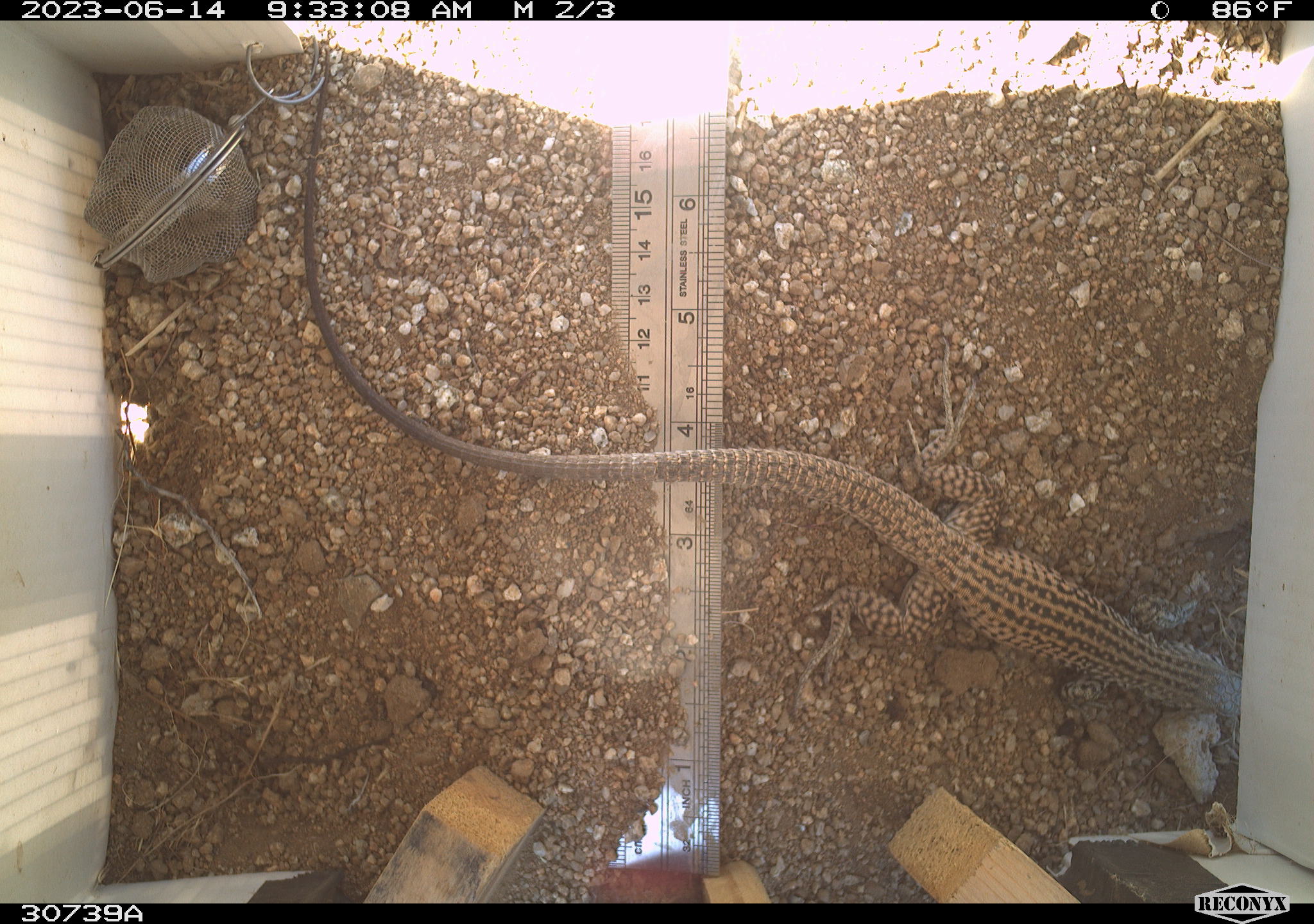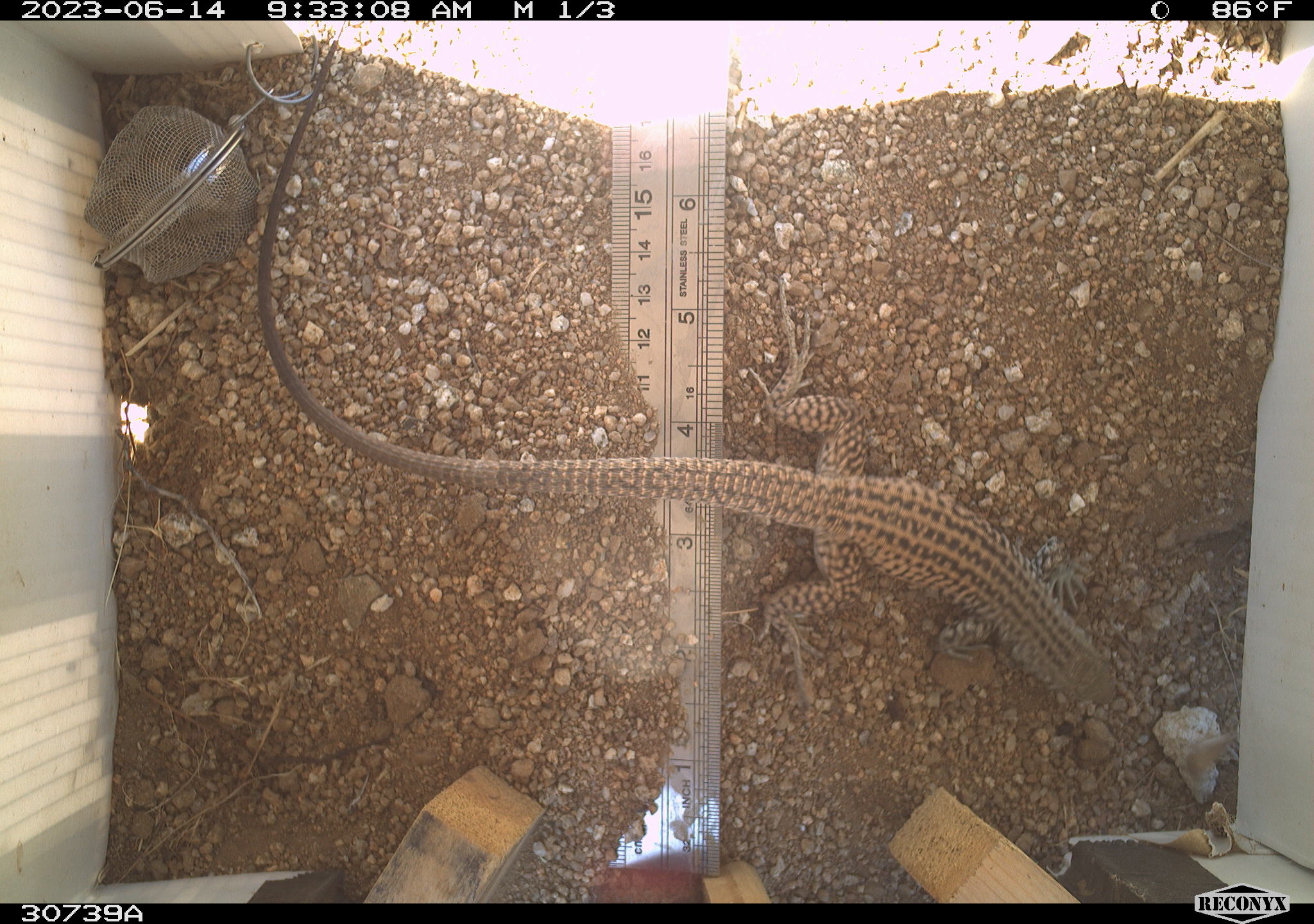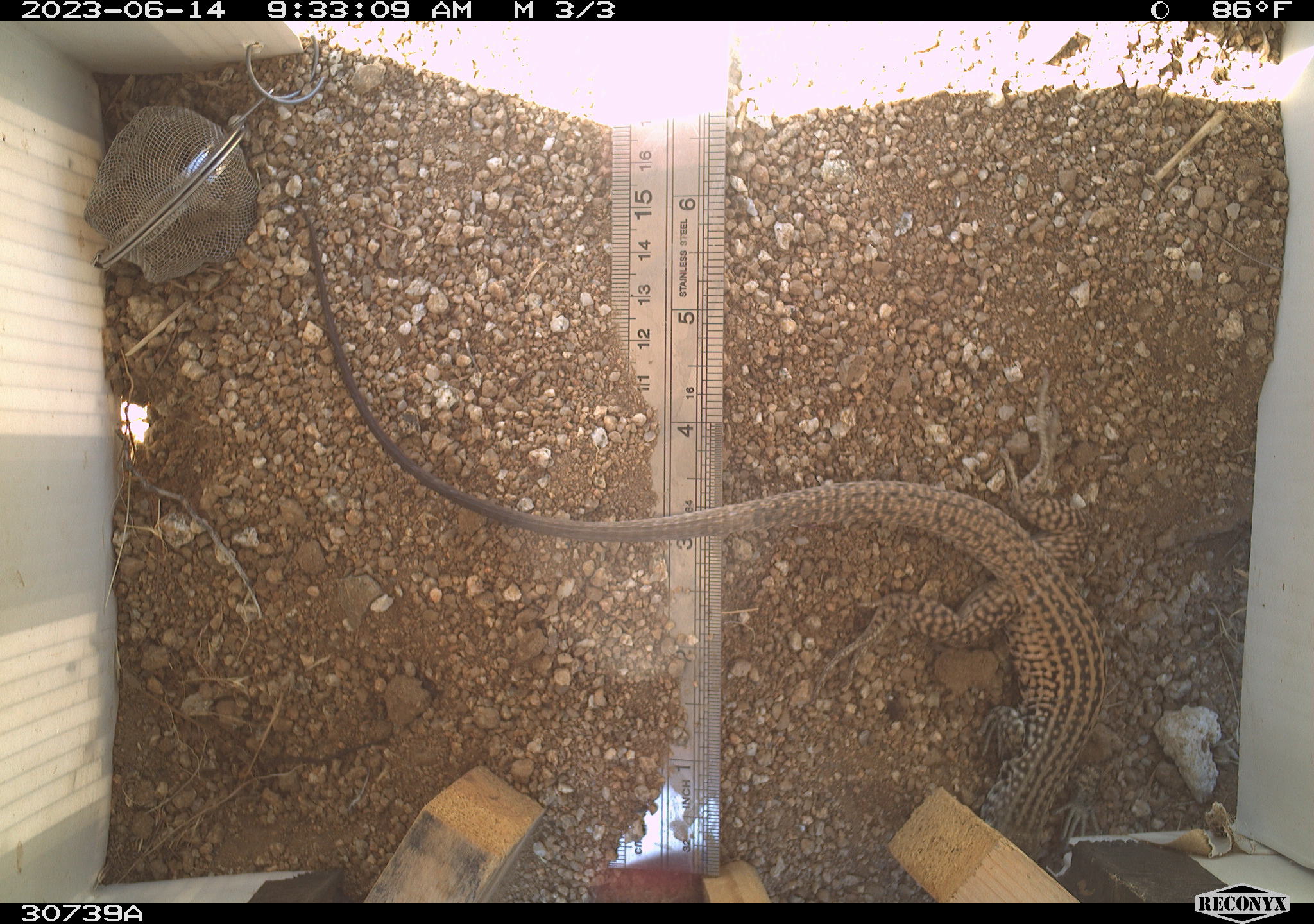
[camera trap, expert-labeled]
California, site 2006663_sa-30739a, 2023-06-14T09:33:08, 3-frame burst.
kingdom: Animalia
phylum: Chordata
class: Reptilia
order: Squamata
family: Teiidae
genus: Aspidoscelis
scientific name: Aspidoscelis tigris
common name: western whiptail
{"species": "western whiptail (Aspidoscelis tigris)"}